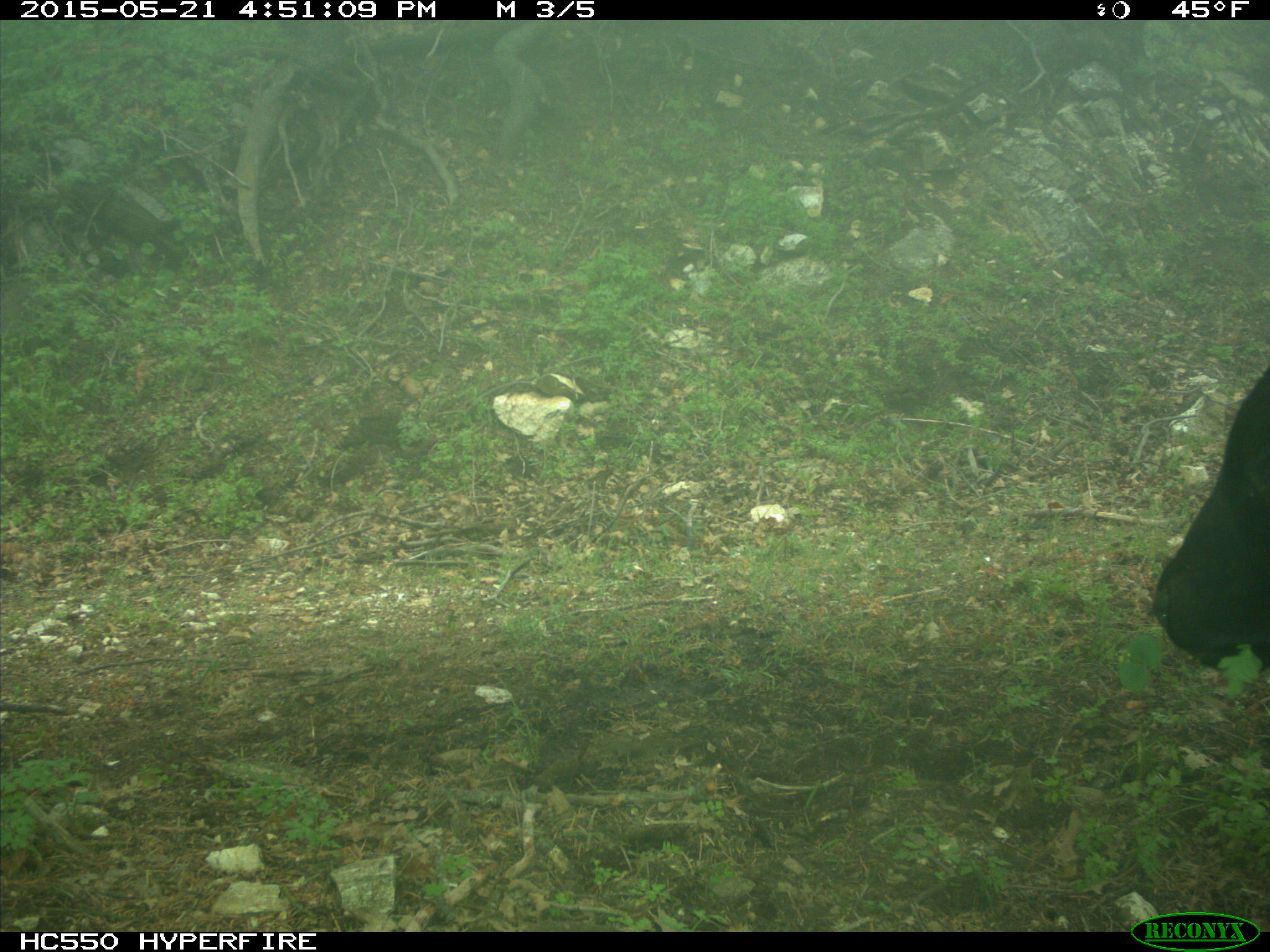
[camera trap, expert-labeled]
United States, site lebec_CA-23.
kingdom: Animalia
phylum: Chordata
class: Mammalia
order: Artiodactyla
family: Bovidae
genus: Bos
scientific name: Bos taurus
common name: domestic cow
Bos taurus (domestic cow).